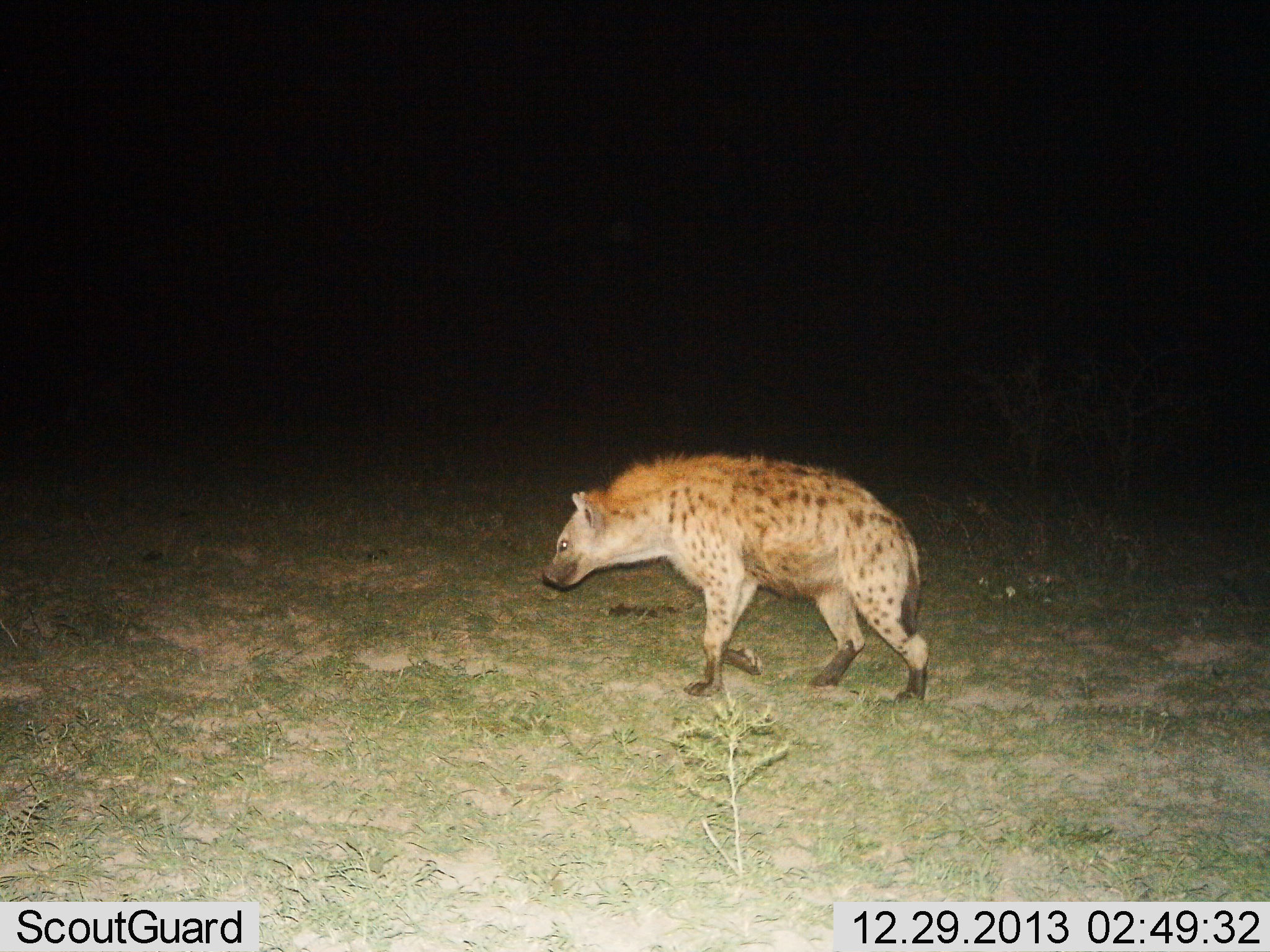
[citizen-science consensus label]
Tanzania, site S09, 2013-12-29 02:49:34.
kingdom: Animalia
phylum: Chordata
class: Mammalia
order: Carnivora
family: Hyaenidae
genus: Crocuta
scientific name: Crocuta crocuta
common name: spotted hyena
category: hyenaspotted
Hyenaspotted (spotted hyena) (Crocuta crocuta), count 1. Behavior (volunteer vote fractions): standing 10%, resting 0%, moving 90%, interacting 0%. Young present (vote fraction): 0%. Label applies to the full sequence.